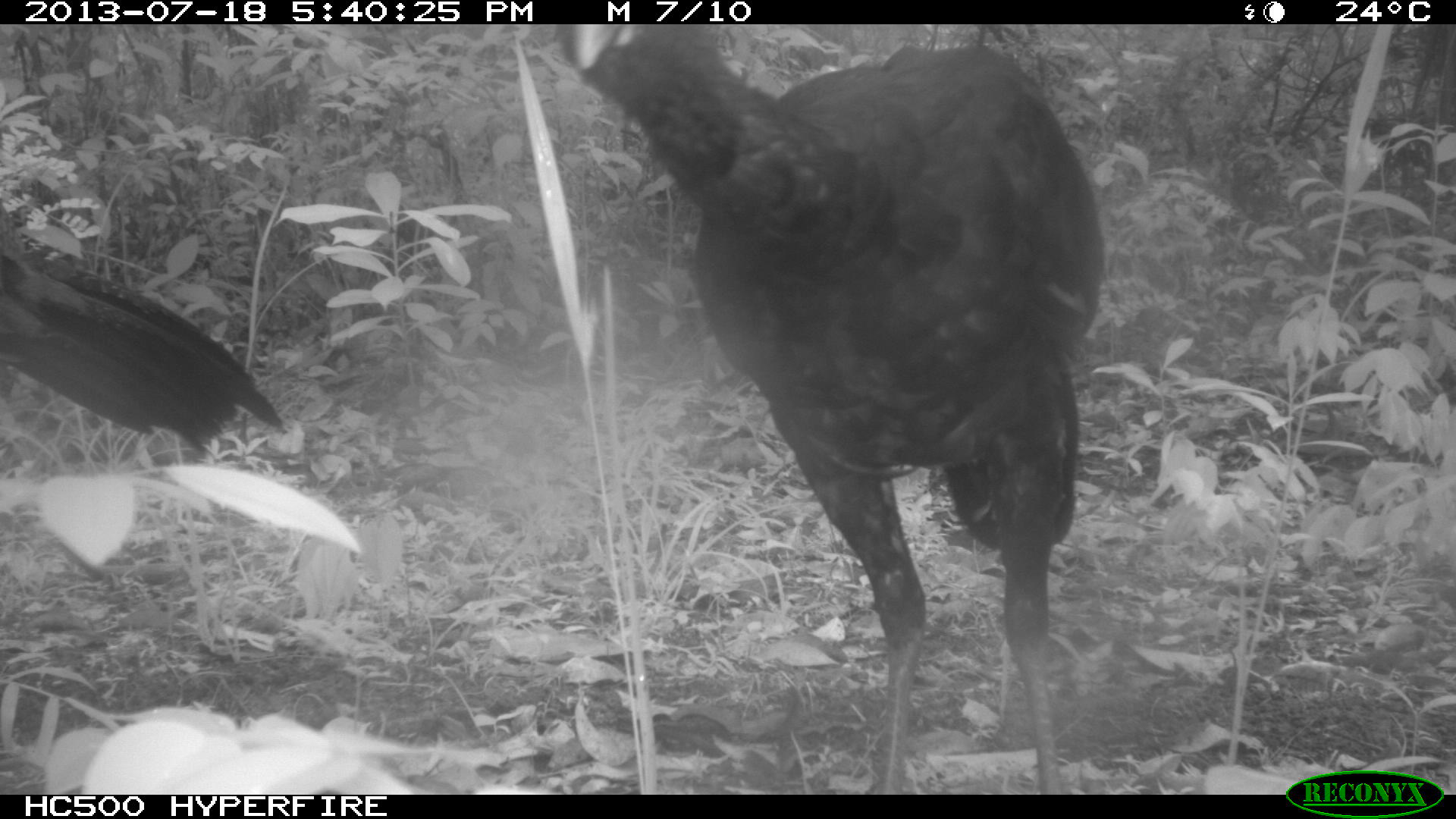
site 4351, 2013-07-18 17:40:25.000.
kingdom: Animalia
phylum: Chordata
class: Aves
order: Galliformes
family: Cracidae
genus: Crax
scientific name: Crax rubra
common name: great curassow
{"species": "Crax rubra (great curassow)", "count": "3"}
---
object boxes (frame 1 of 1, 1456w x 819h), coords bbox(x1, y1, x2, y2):
crax rubra: bbox(551, 21, 1106, 792); bbox(0, 199, 287, 456)